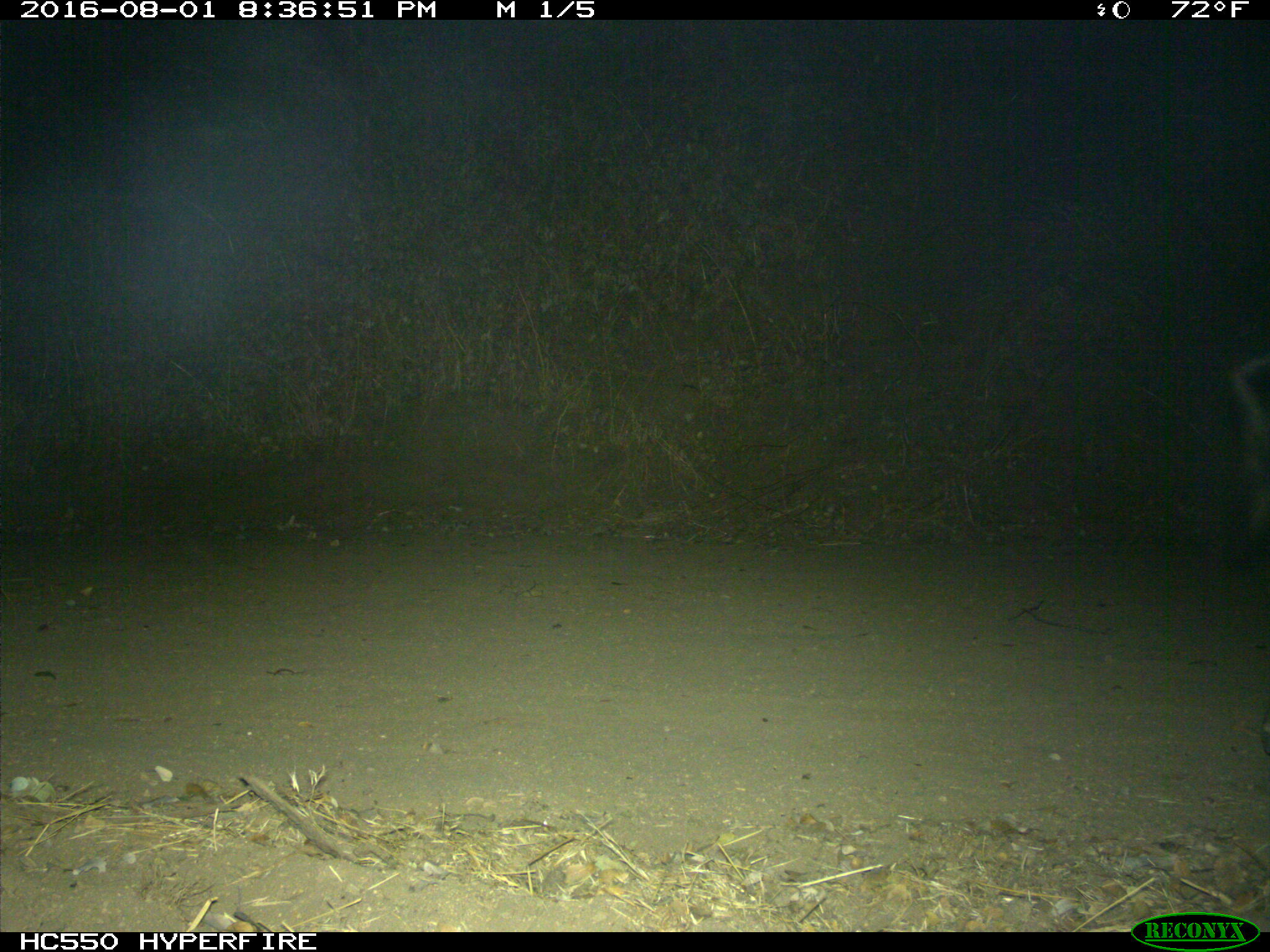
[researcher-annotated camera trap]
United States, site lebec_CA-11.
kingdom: Animalia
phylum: Chordata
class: Mammalia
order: Artiodactyla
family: Suidae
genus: Sus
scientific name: Sus scrofa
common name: wild boar